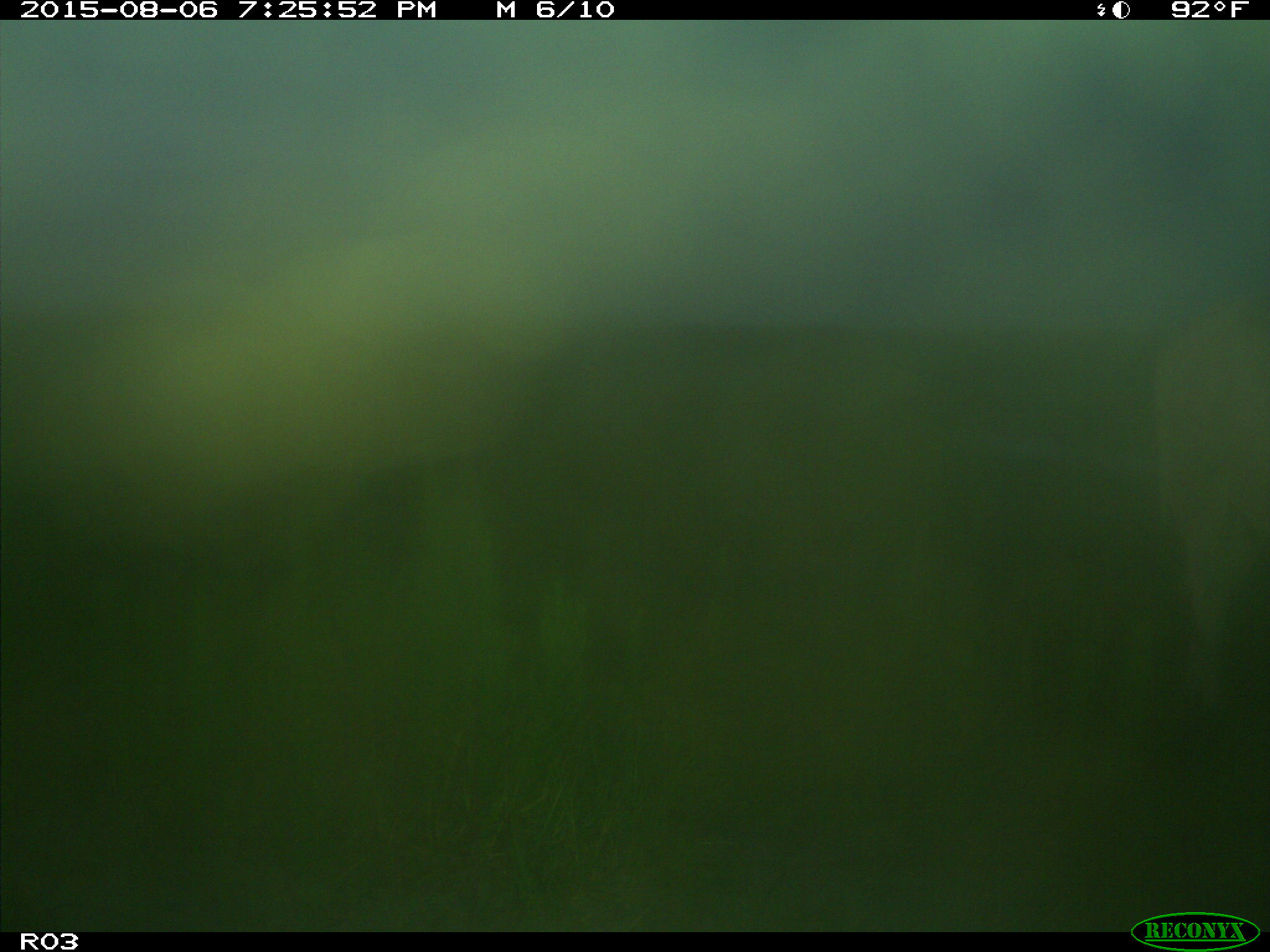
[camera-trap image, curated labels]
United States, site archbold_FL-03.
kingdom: Animalia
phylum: Chordata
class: Mammalia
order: Artiodactyla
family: Bovidae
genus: Bos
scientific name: Bos taurus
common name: domestic cow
Bos taurus (domestic cow).